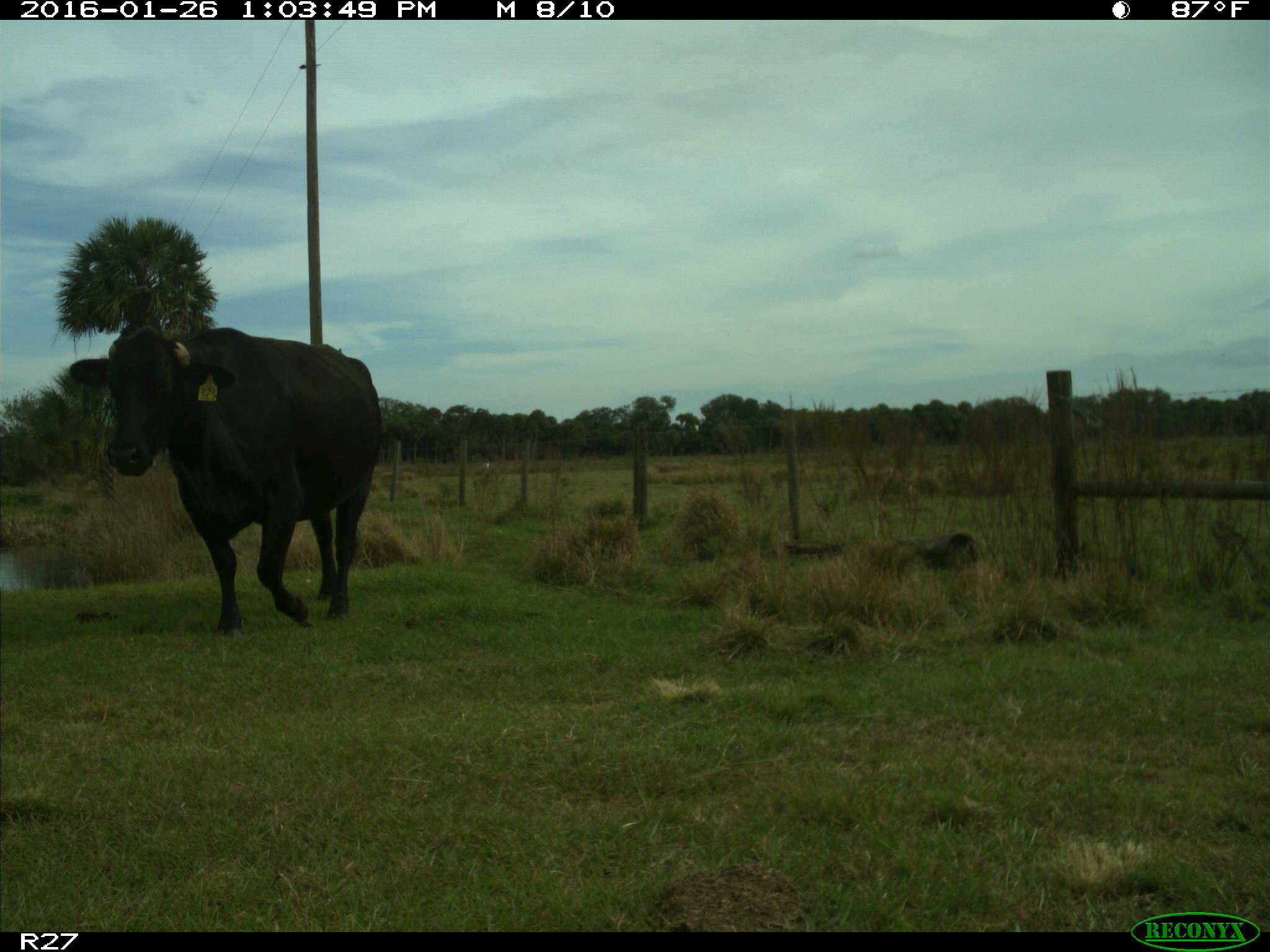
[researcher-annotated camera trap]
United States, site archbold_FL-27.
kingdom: Animalia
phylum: Chordata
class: Mammalia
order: Artiodactyla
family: Bovidae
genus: Bos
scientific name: Bos taurus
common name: domestic cow